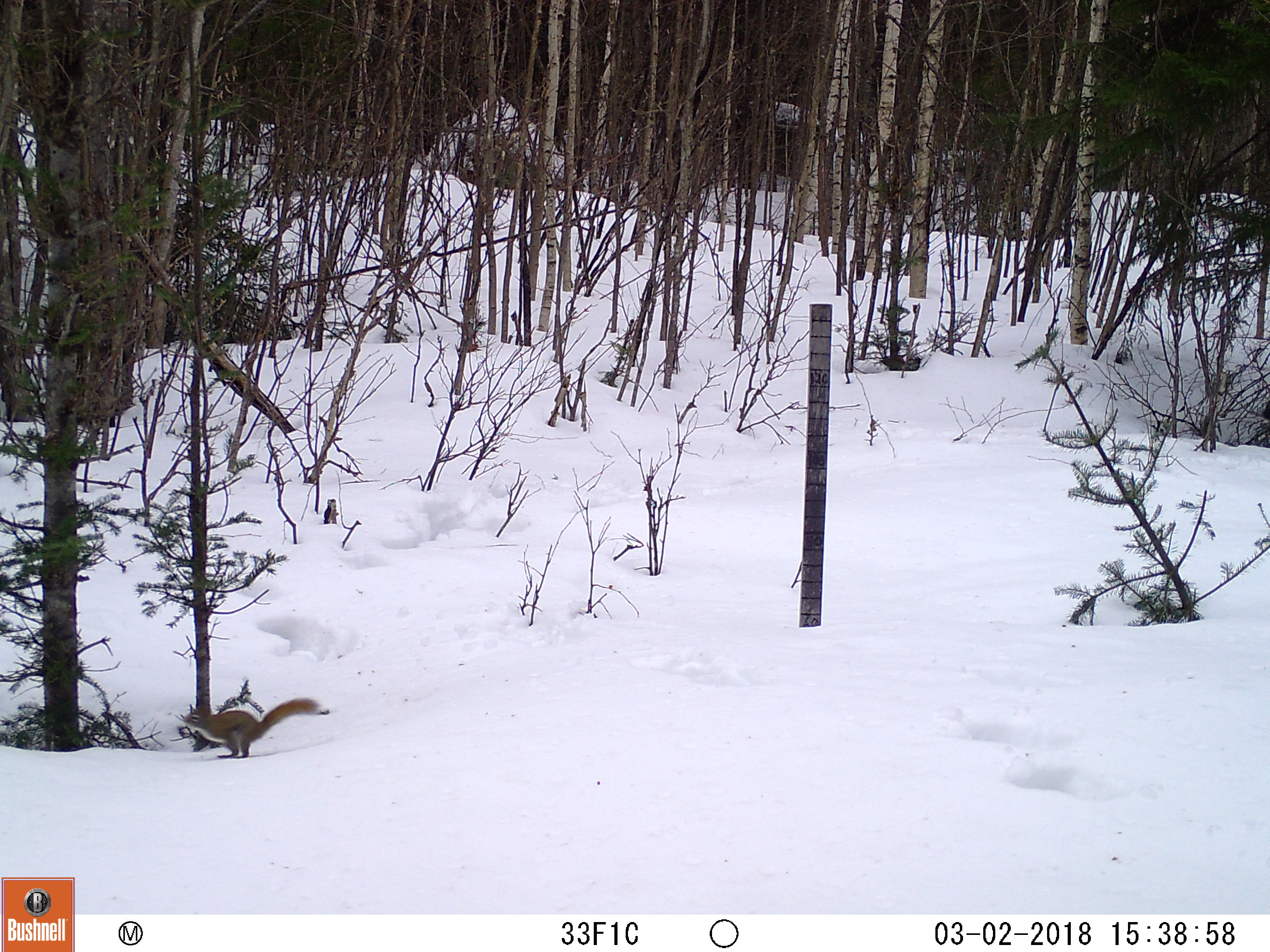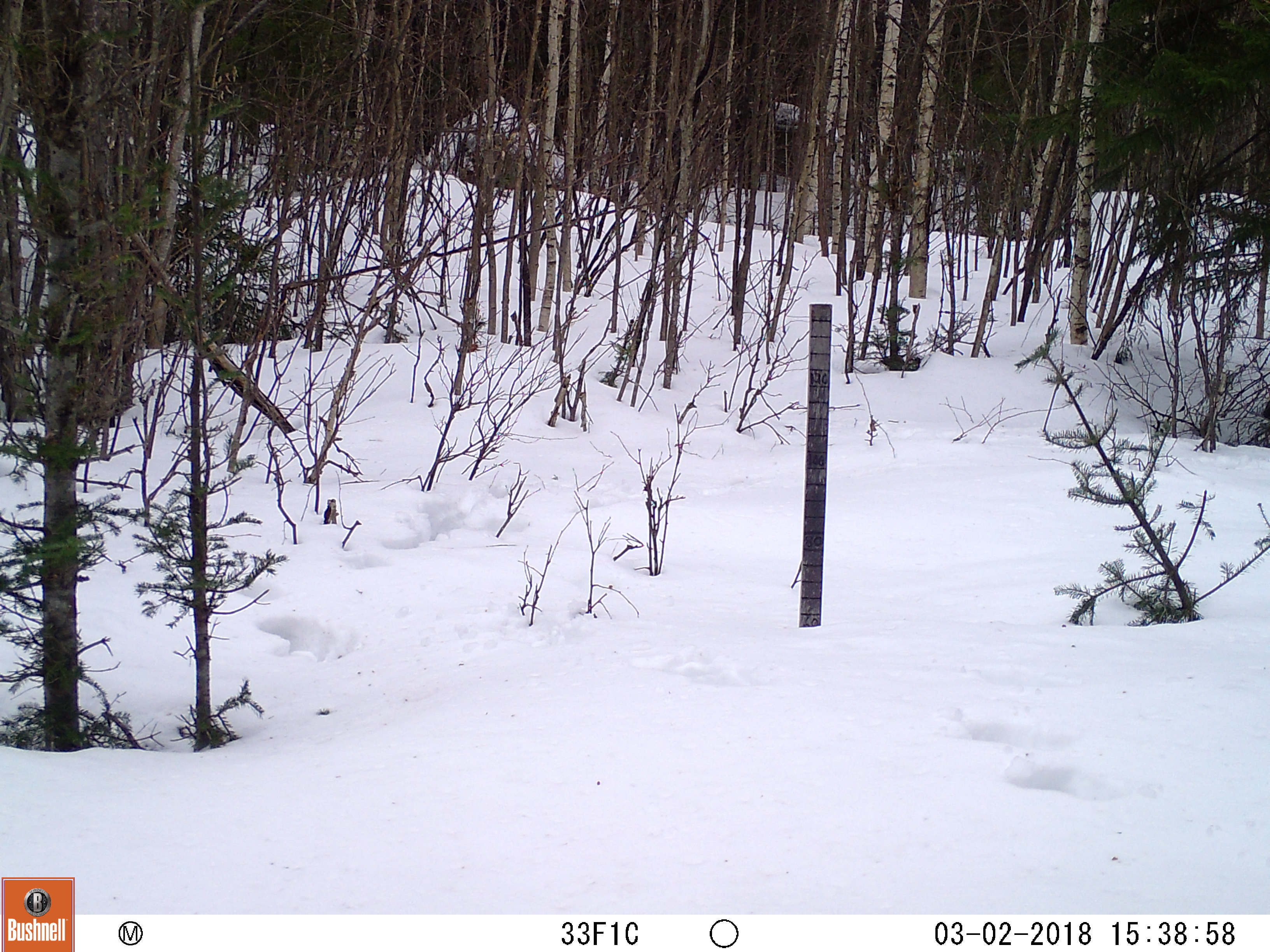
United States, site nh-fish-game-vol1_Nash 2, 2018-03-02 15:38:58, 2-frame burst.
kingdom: Animalia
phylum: Chordata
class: Mammalia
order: Rodentia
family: Sciuridae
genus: Tamiasciurus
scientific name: Tamiasciurus hudsonicus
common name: red squirrel